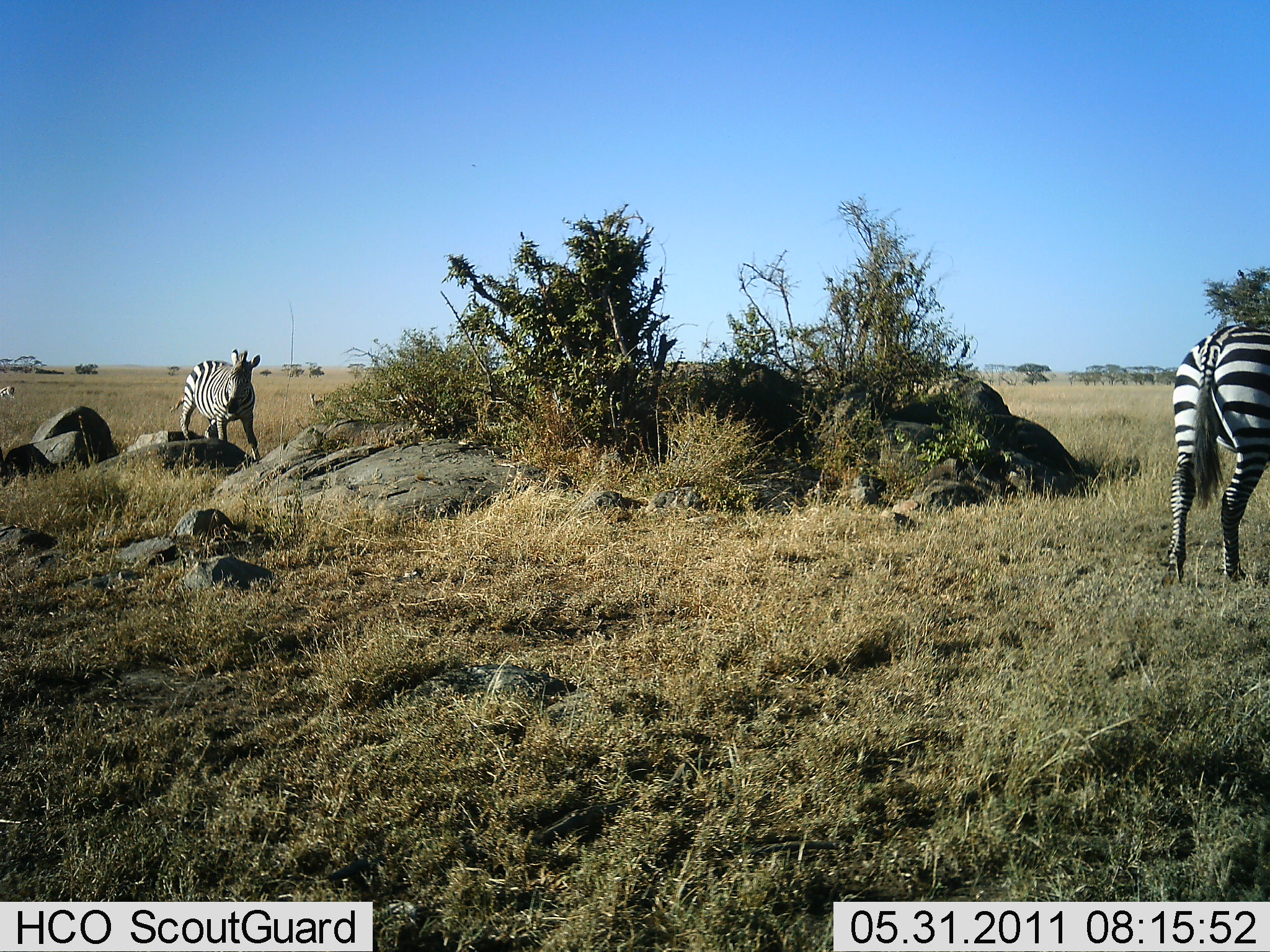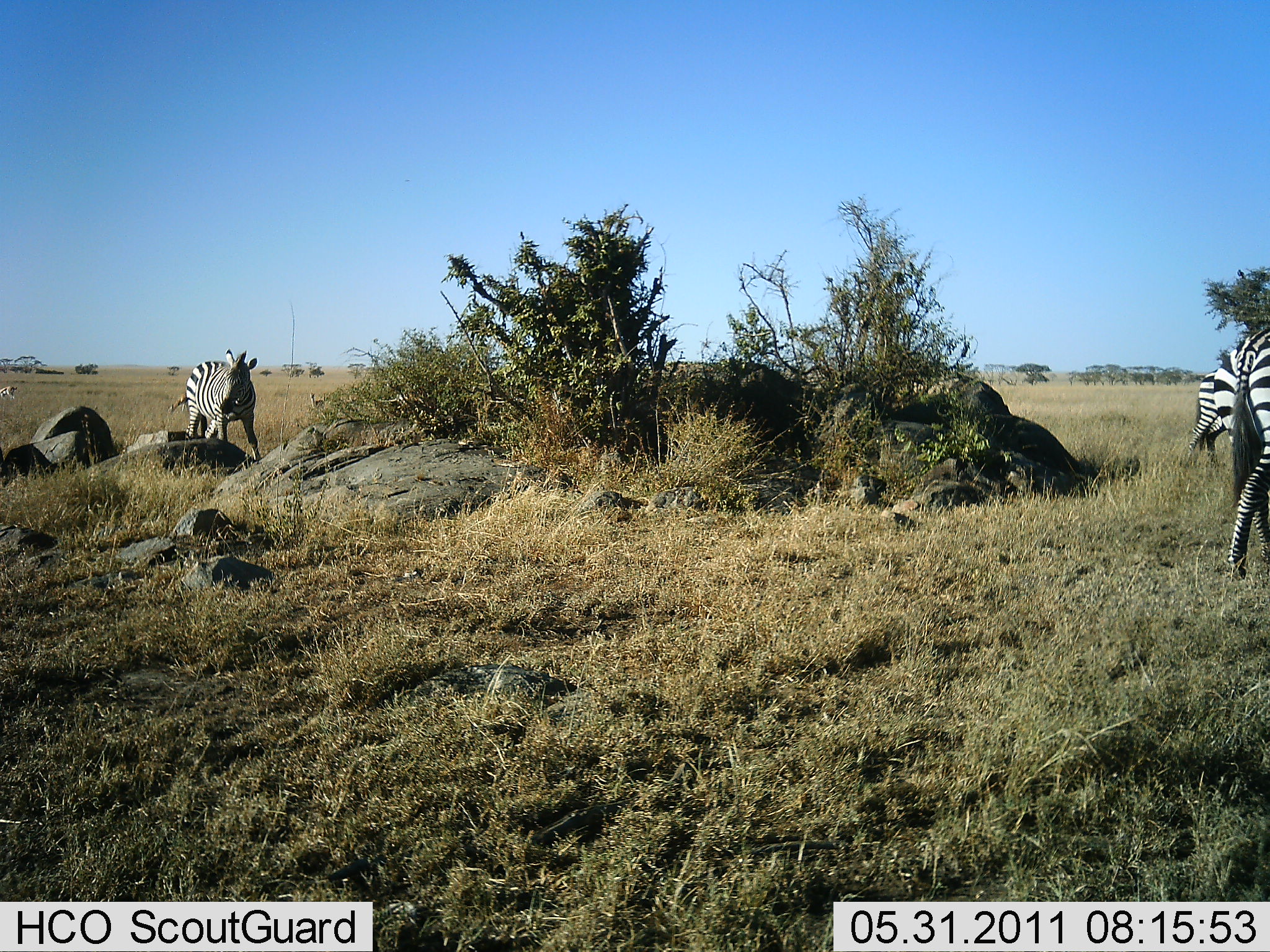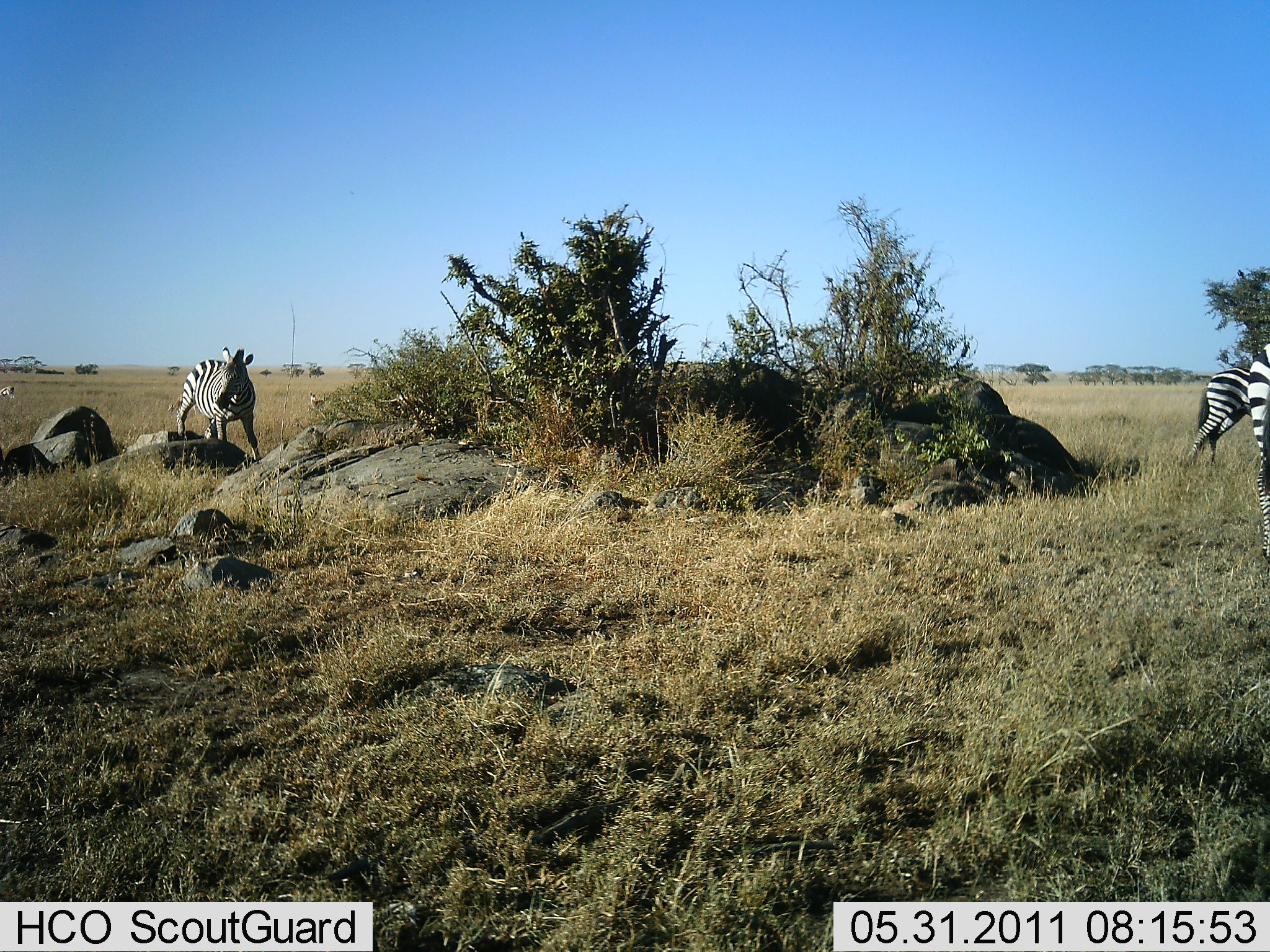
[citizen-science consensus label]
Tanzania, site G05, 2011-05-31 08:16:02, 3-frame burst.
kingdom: Animalia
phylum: Chordata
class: Mammalia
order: Perissodactyla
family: Equidae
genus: Equus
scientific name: Equus quagga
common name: plains zebra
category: zebra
Zebra (plains zebra) (Equus quagga), count 3. Behavior (volunteer vote fractions): standing 50%, resting 0%, moving 75%, interacting 0%. Young present (vote fraction): 0%. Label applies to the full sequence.